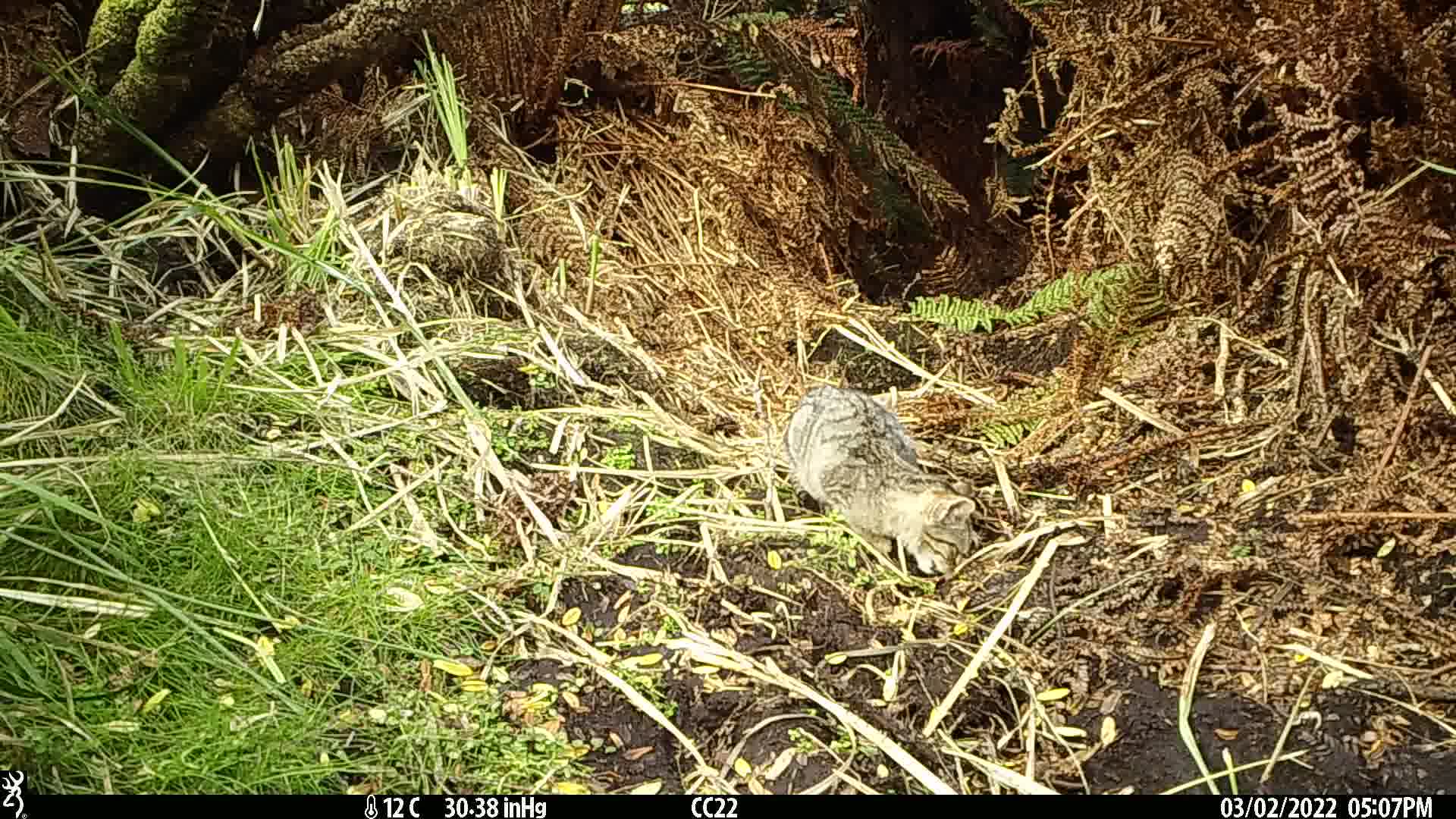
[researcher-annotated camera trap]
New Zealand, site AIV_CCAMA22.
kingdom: Animalia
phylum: Chordata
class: Mammalia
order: Carnivora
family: Felidae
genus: Felis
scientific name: Felis catus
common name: domestic cat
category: cat